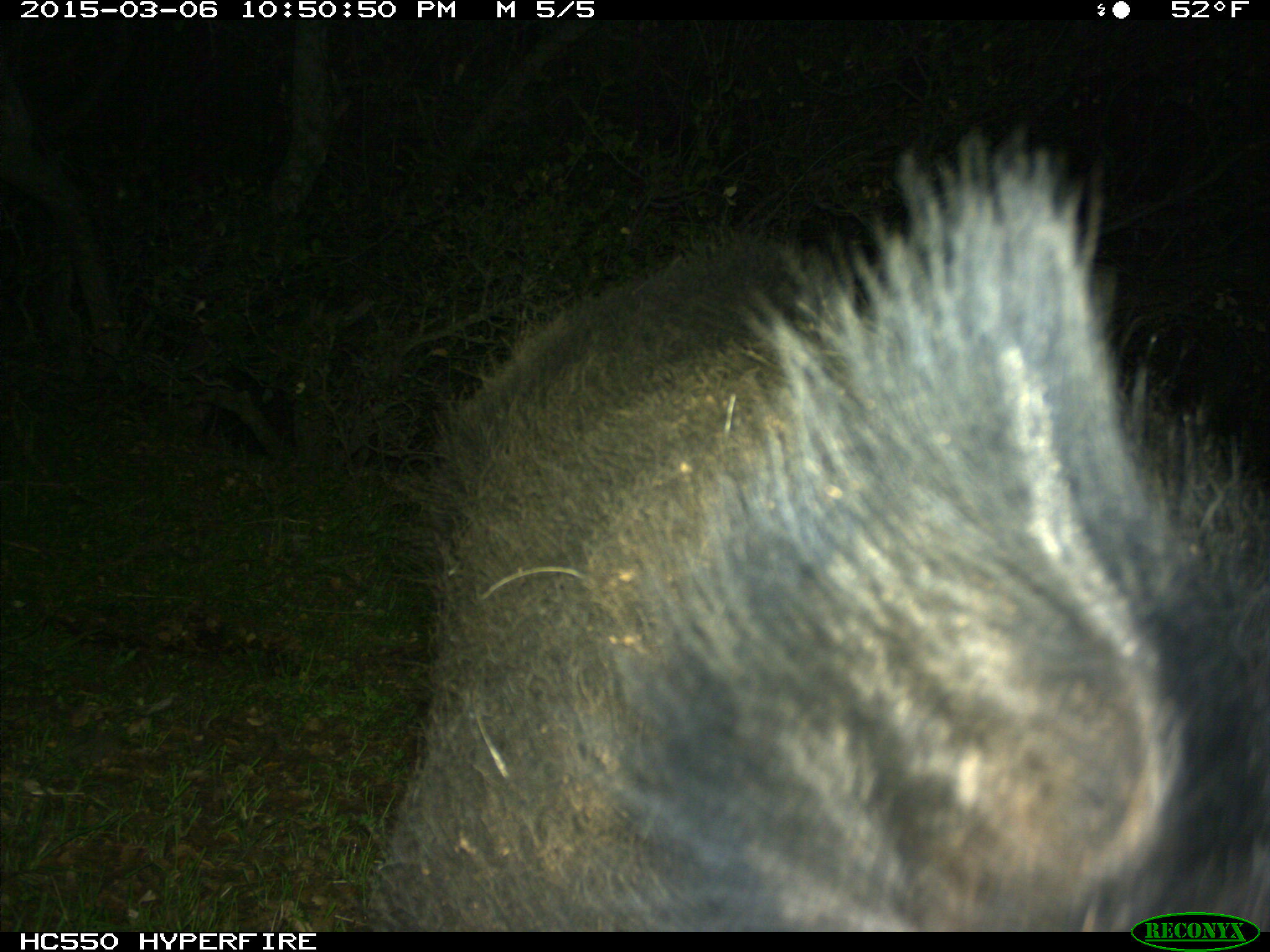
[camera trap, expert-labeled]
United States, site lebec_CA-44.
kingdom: Animalia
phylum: Chordata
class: Mammalia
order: Artiodactyla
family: Suidae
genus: Sus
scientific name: Sus scrofa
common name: wild boar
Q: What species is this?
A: Sus scrofa (wild boar).